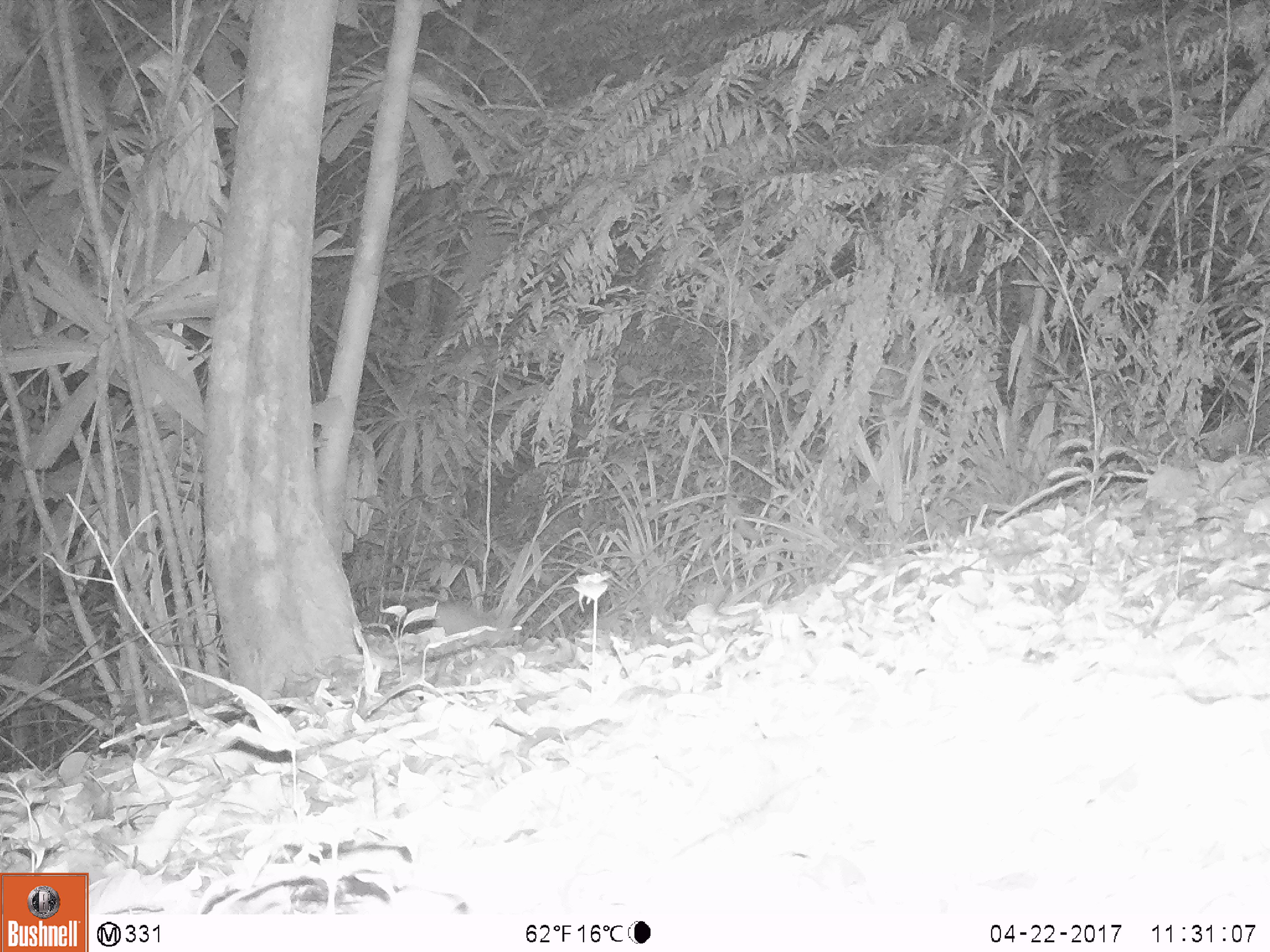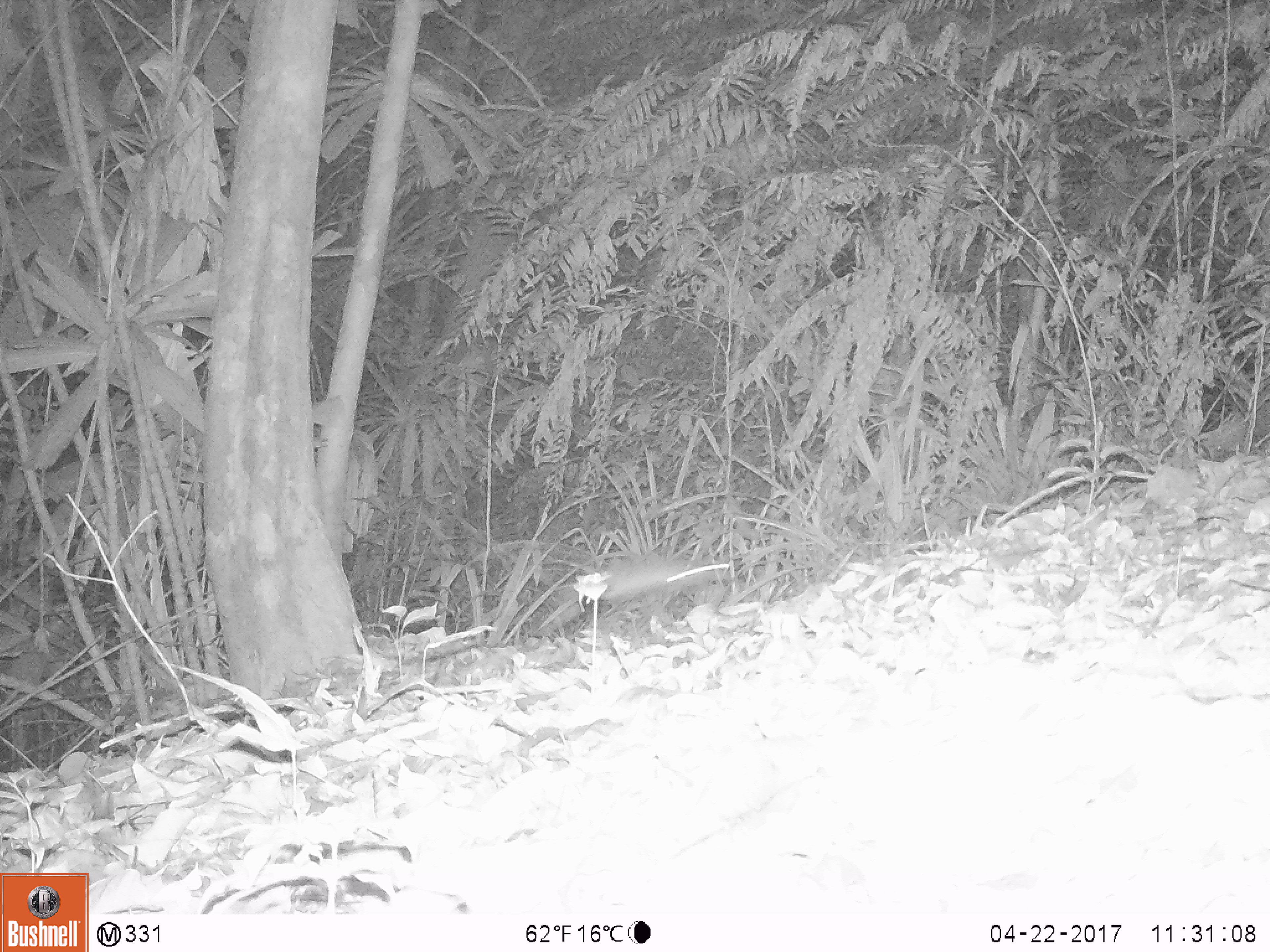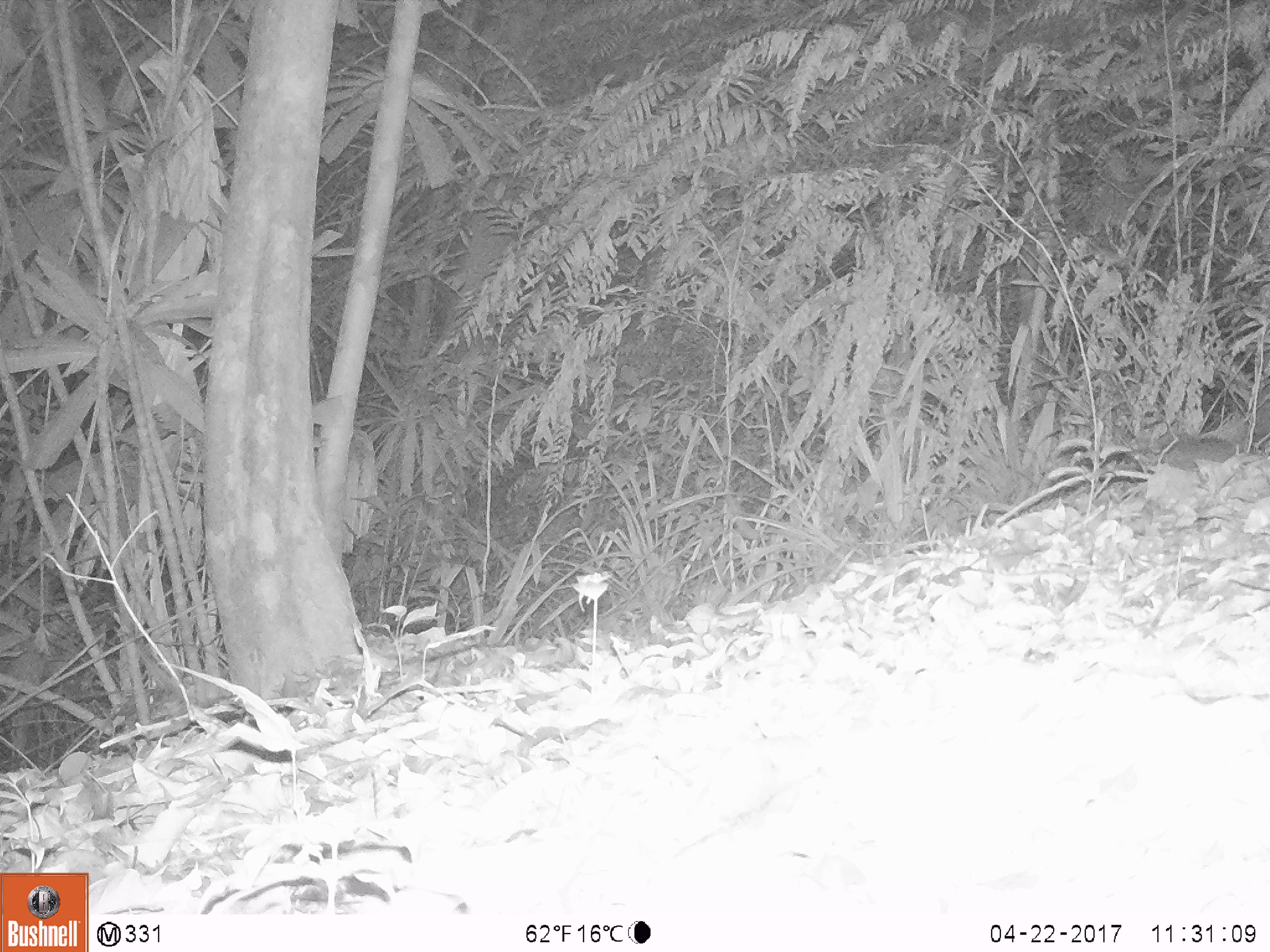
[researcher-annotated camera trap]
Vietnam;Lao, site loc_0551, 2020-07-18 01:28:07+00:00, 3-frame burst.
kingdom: Animalia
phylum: Chordata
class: Mammalia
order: Rodentia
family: Muridae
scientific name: Muridae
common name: old-world mice and rats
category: unidentified murid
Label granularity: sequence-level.